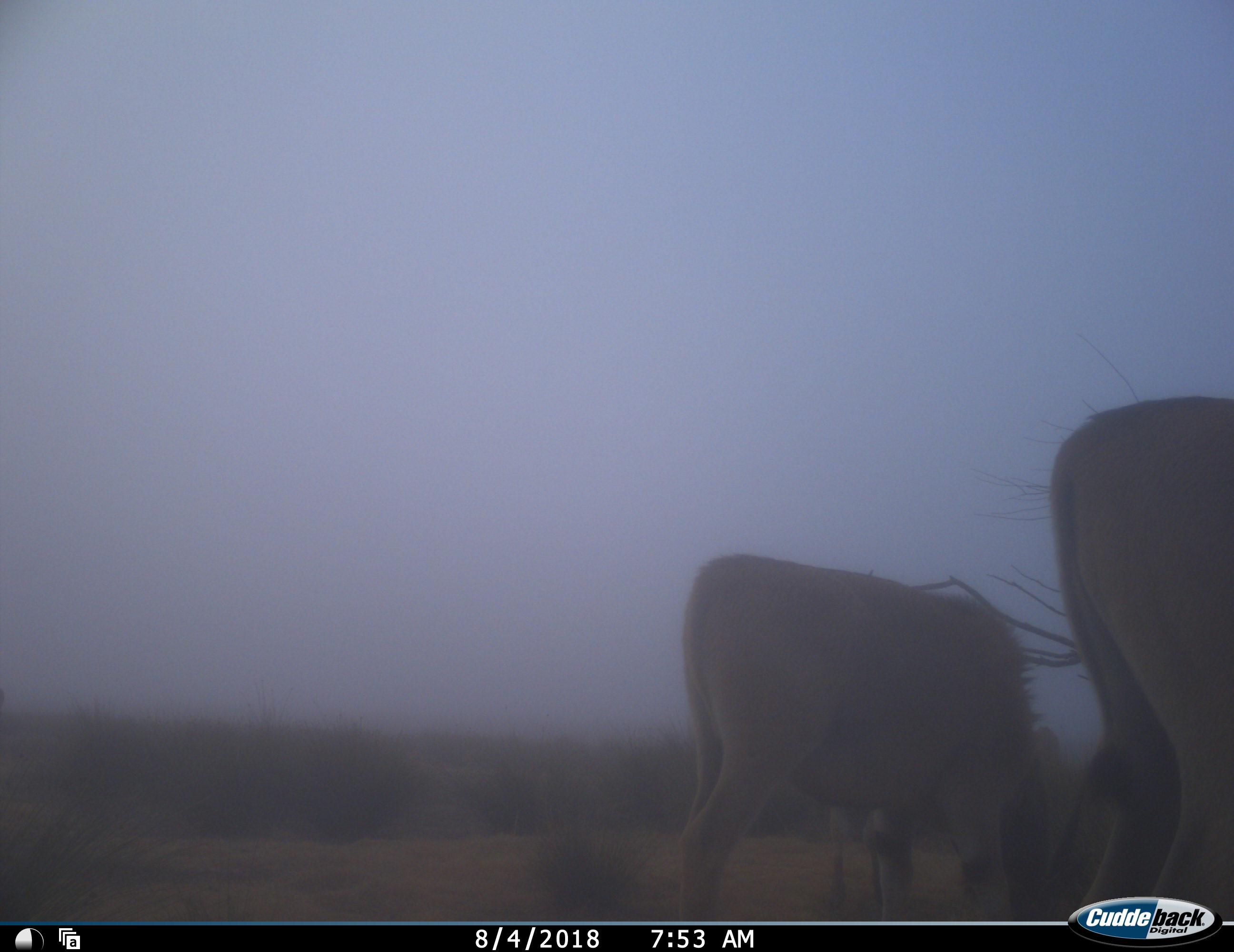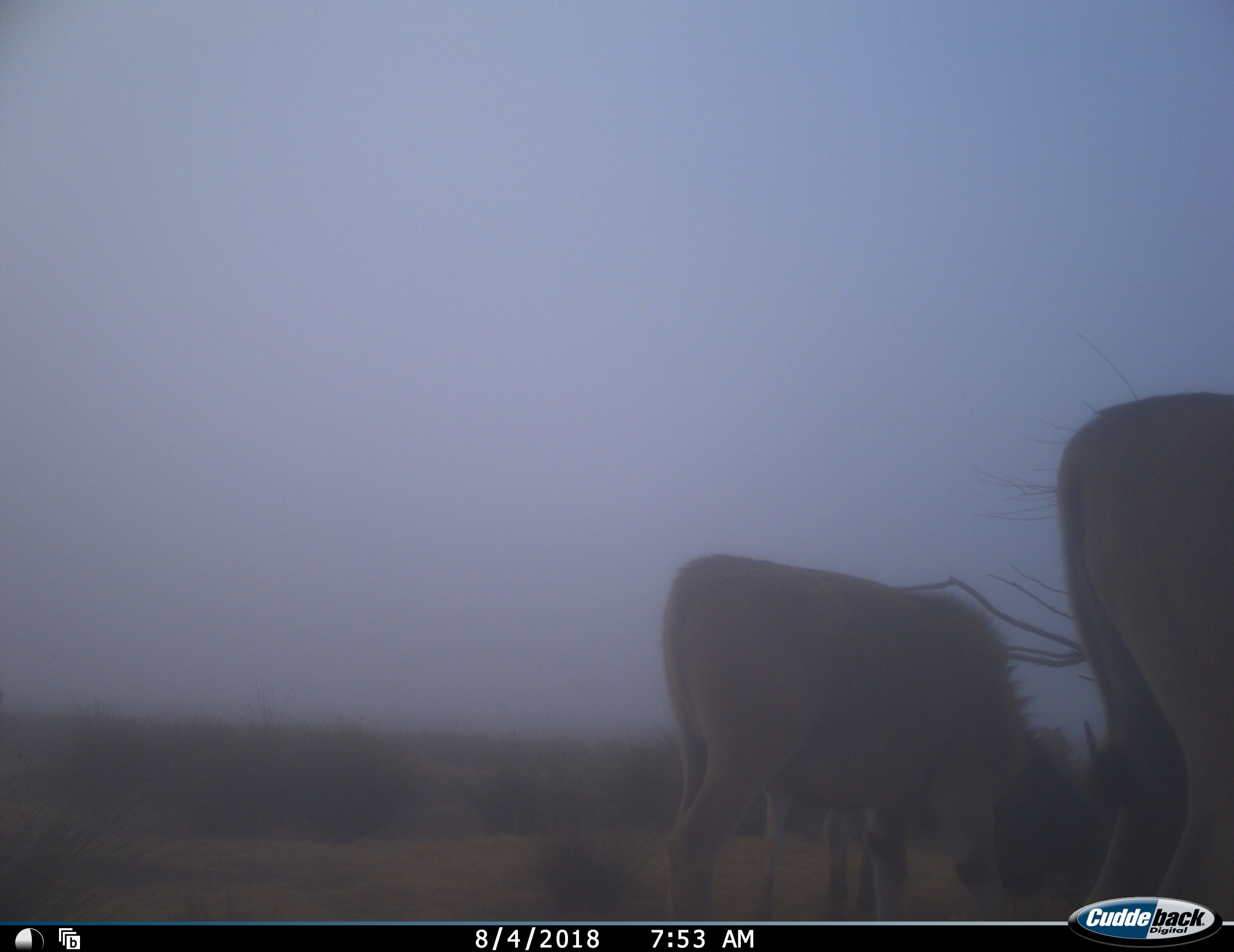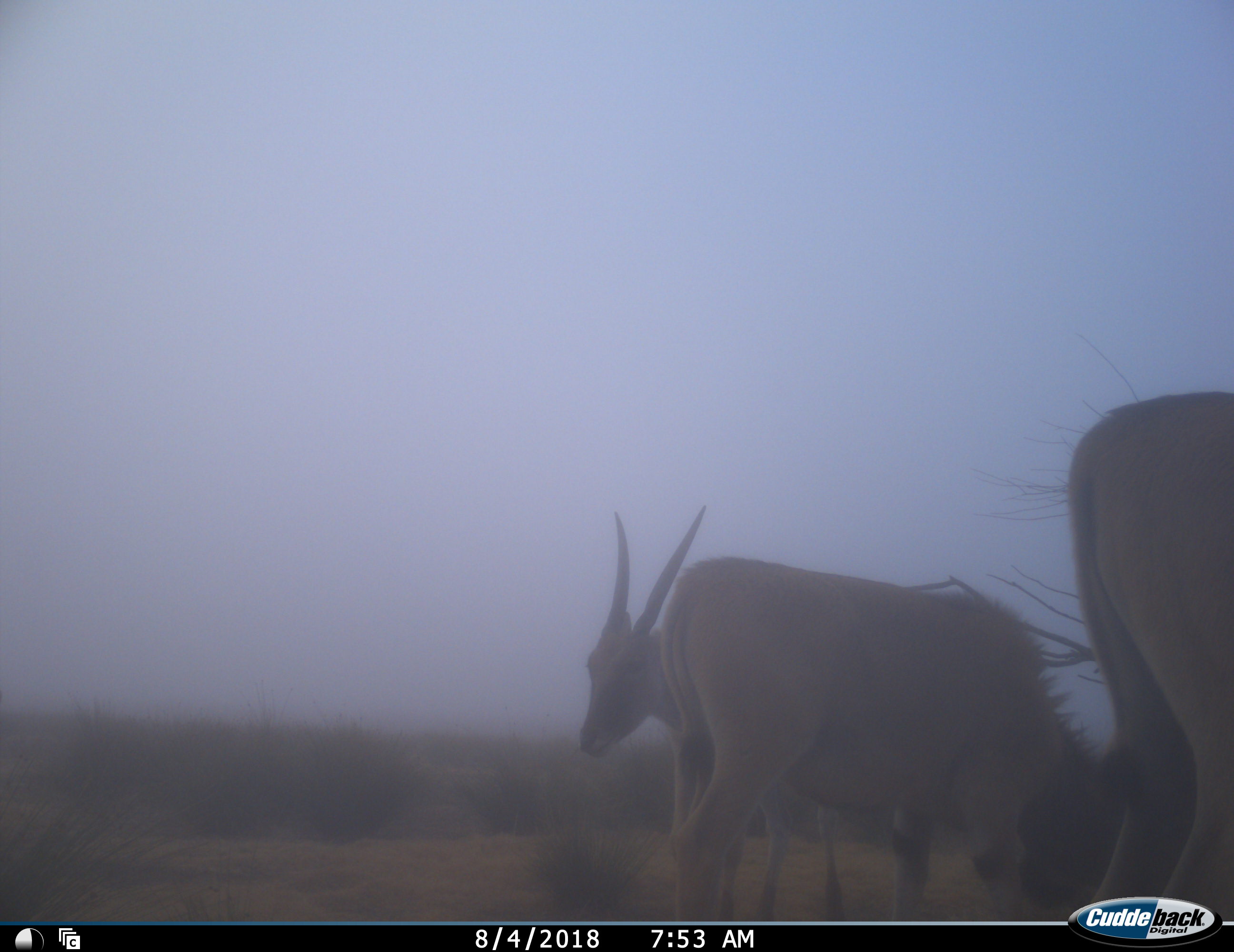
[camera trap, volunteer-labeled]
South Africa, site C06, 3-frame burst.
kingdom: Animalia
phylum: Chordata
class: Mammalia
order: Artiodactyla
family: Bovidae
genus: Tragelaphus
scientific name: Tragelaphus oryx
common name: eland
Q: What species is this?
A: Eland (Tragelaphus oryx).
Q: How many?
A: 3.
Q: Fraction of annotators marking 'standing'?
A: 50%.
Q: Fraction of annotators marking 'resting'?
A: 0%.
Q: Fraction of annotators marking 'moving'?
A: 38%.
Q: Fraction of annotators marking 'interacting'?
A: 0%.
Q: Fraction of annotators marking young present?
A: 0%.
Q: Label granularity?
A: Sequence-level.